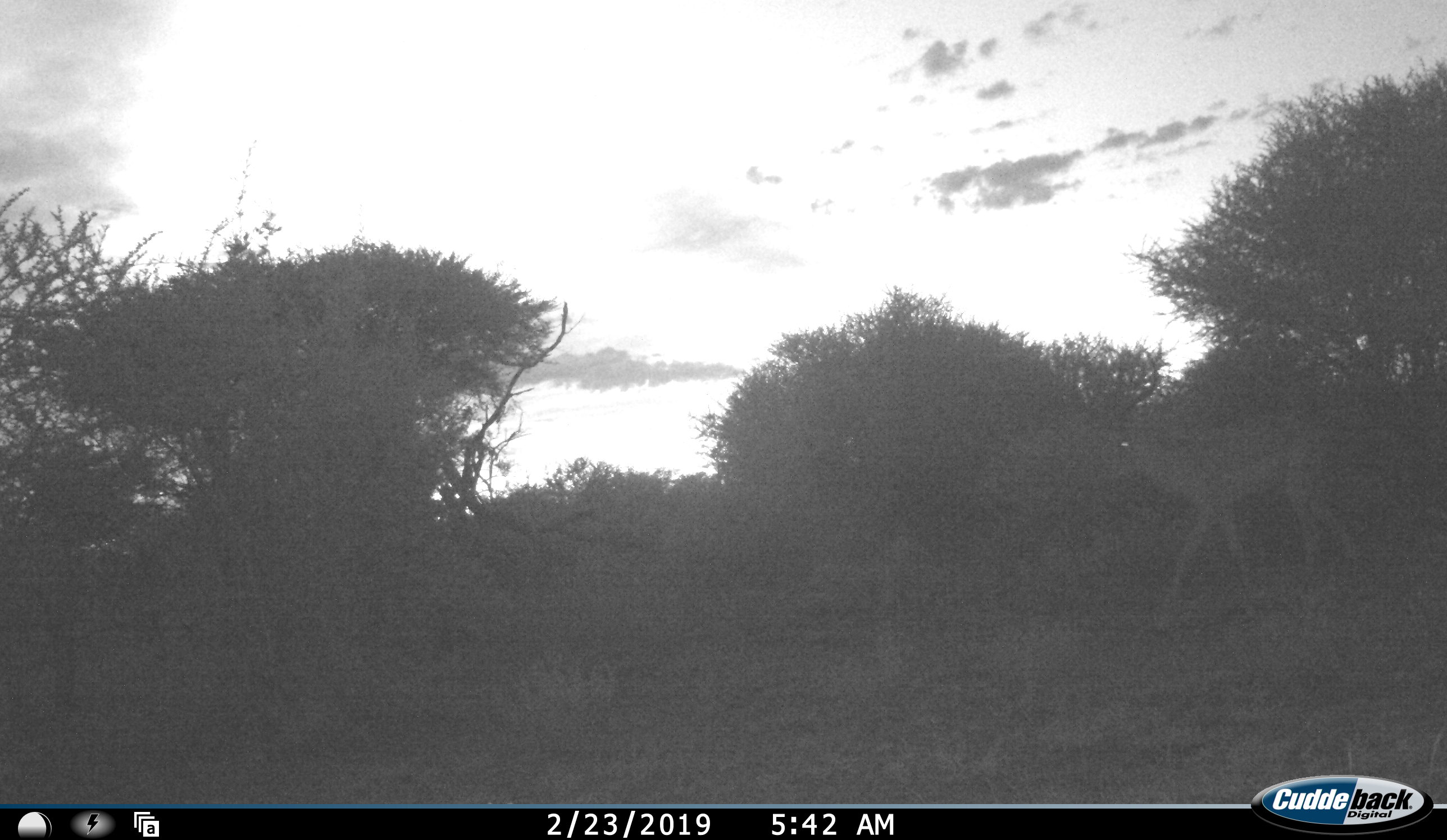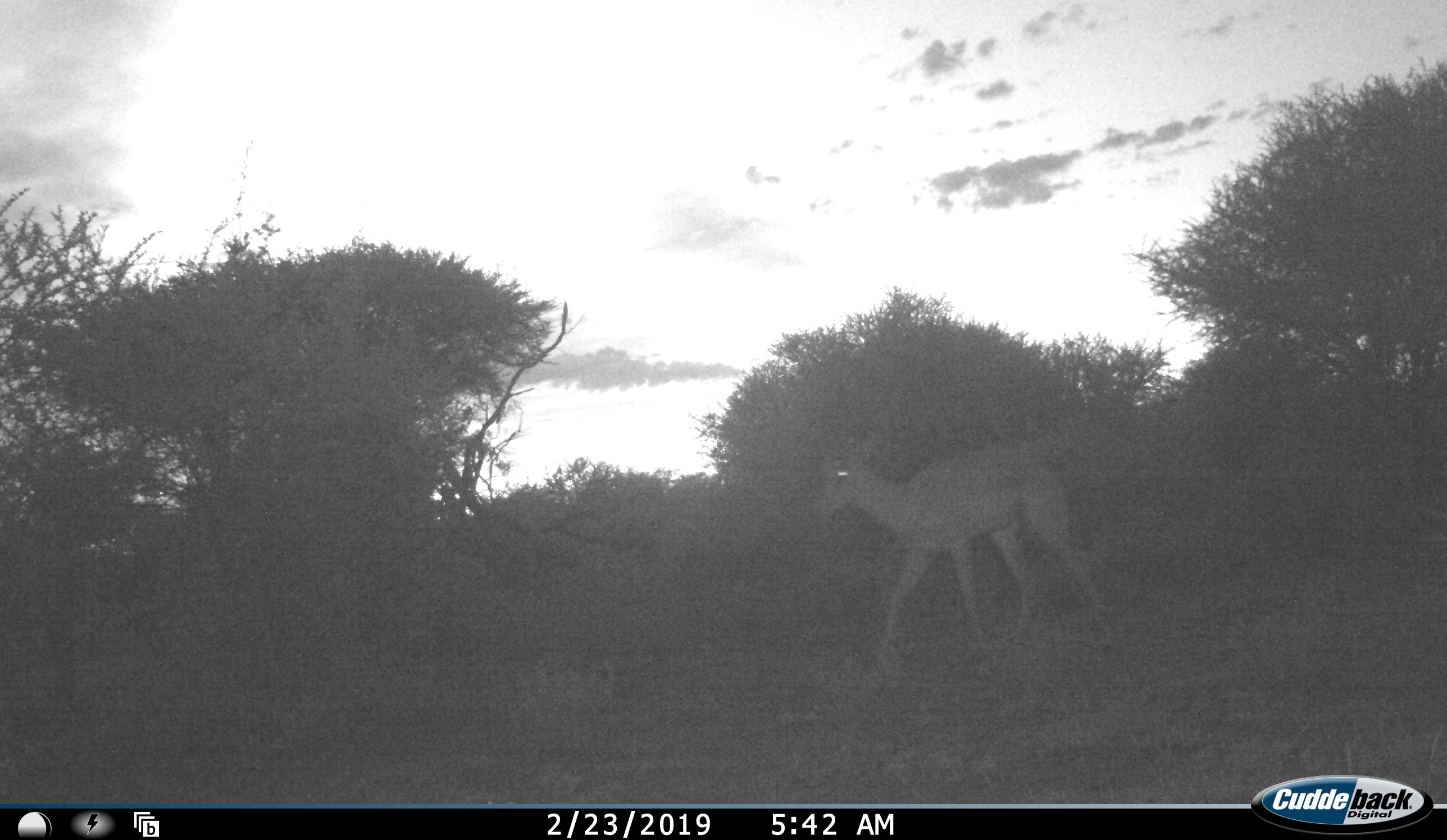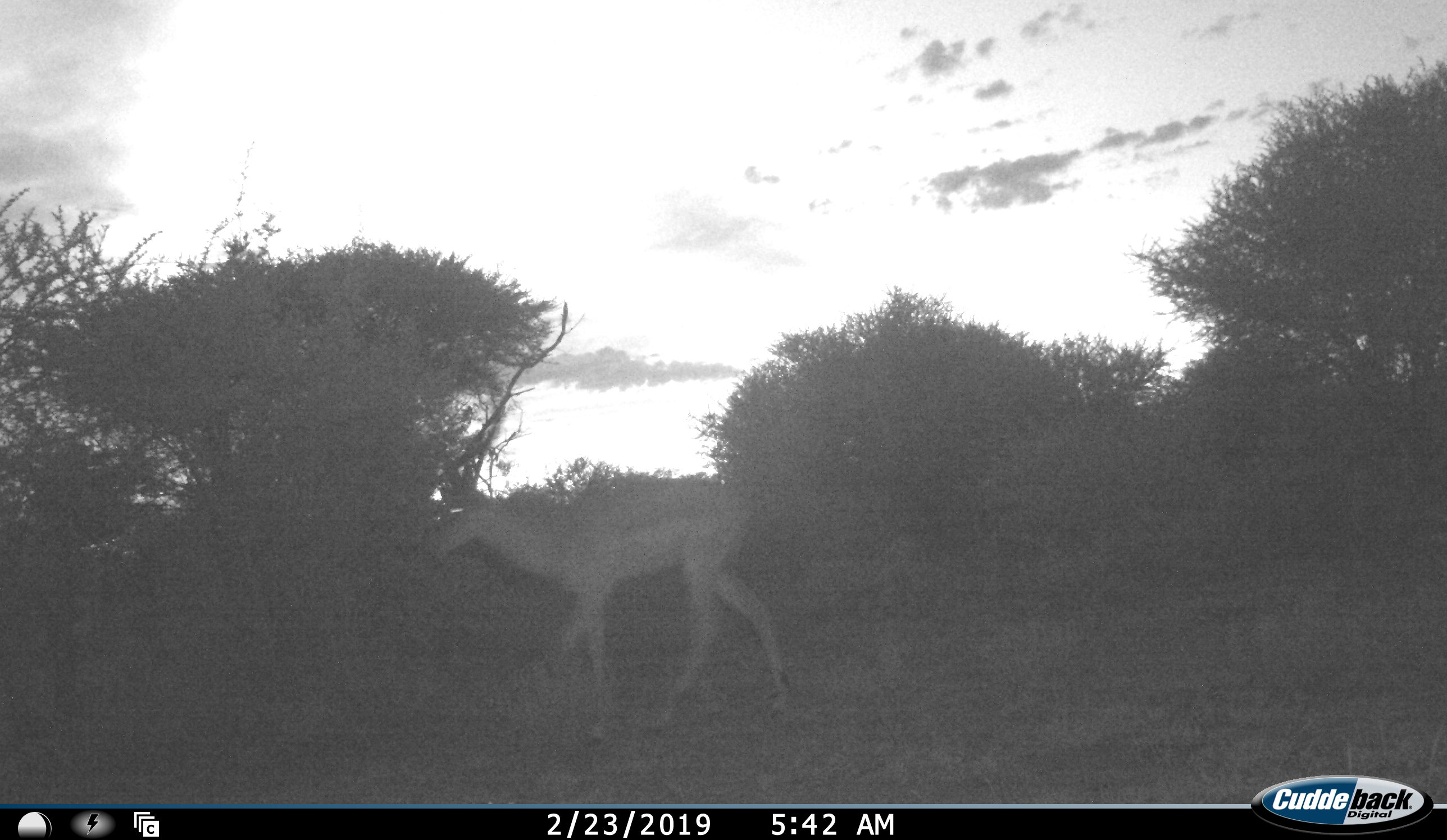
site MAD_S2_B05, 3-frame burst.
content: unidentified animal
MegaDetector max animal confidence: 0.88